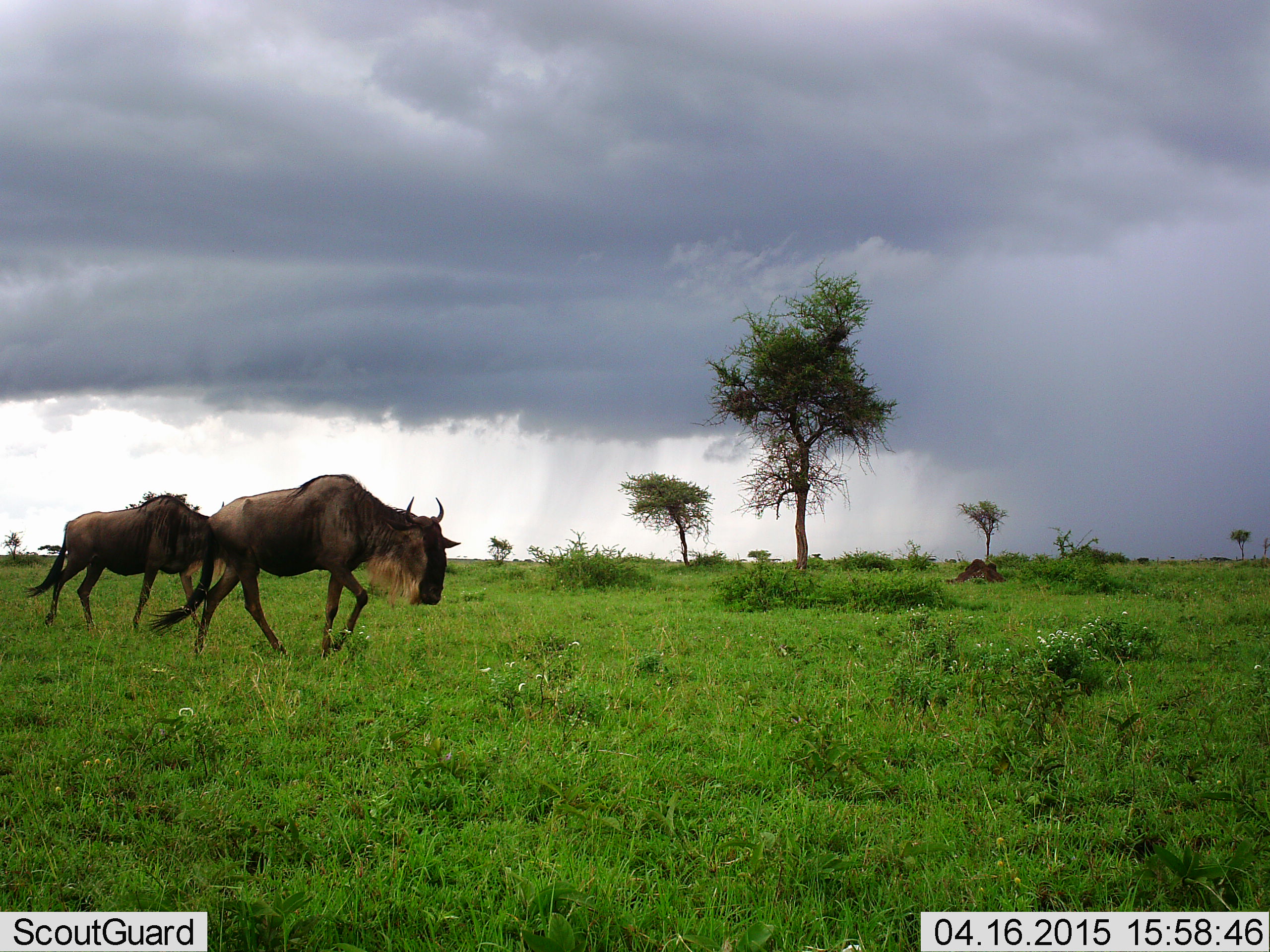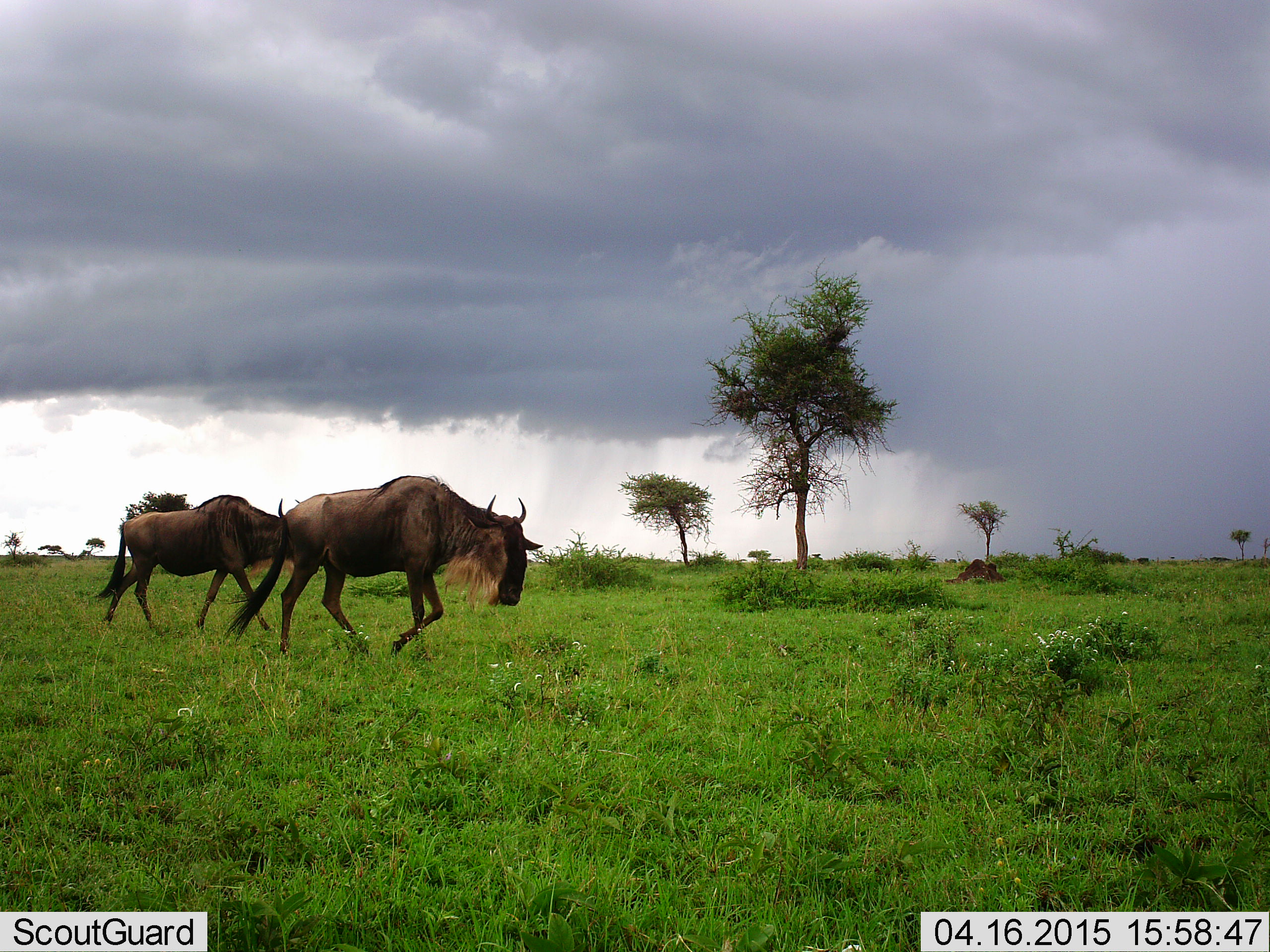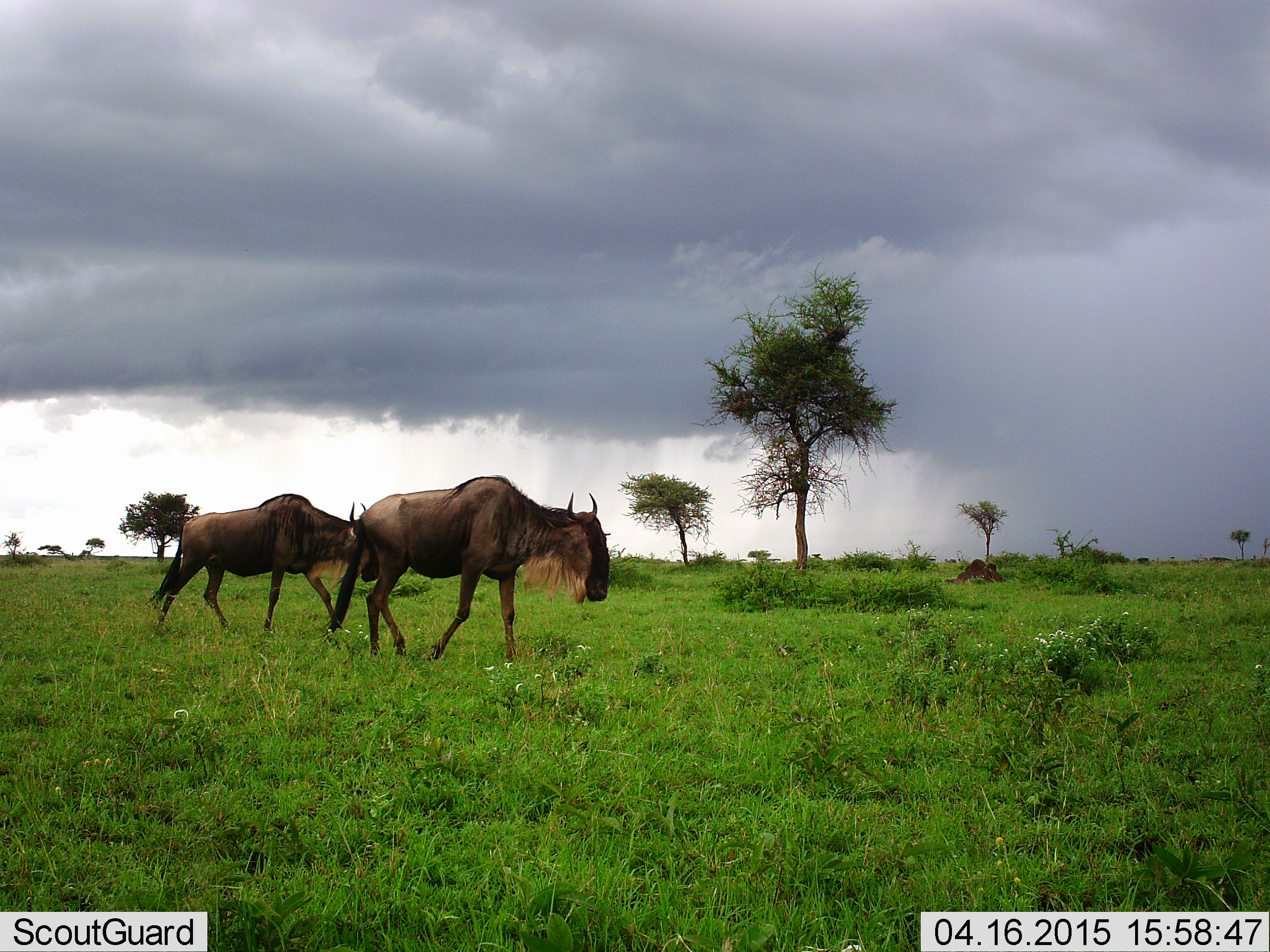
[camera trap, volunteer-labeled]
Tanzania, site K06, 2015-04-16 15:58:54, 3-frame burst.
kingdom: Animalia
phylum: Chordata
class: Mammalia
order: Artiodactyla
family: Bovidae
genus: Connochaetes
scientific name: Connochaetes taurinus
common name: blue wildebeest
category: wildebeest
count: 2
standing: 0%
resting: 0%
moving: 100%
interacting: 0%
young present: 0%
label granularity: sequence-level